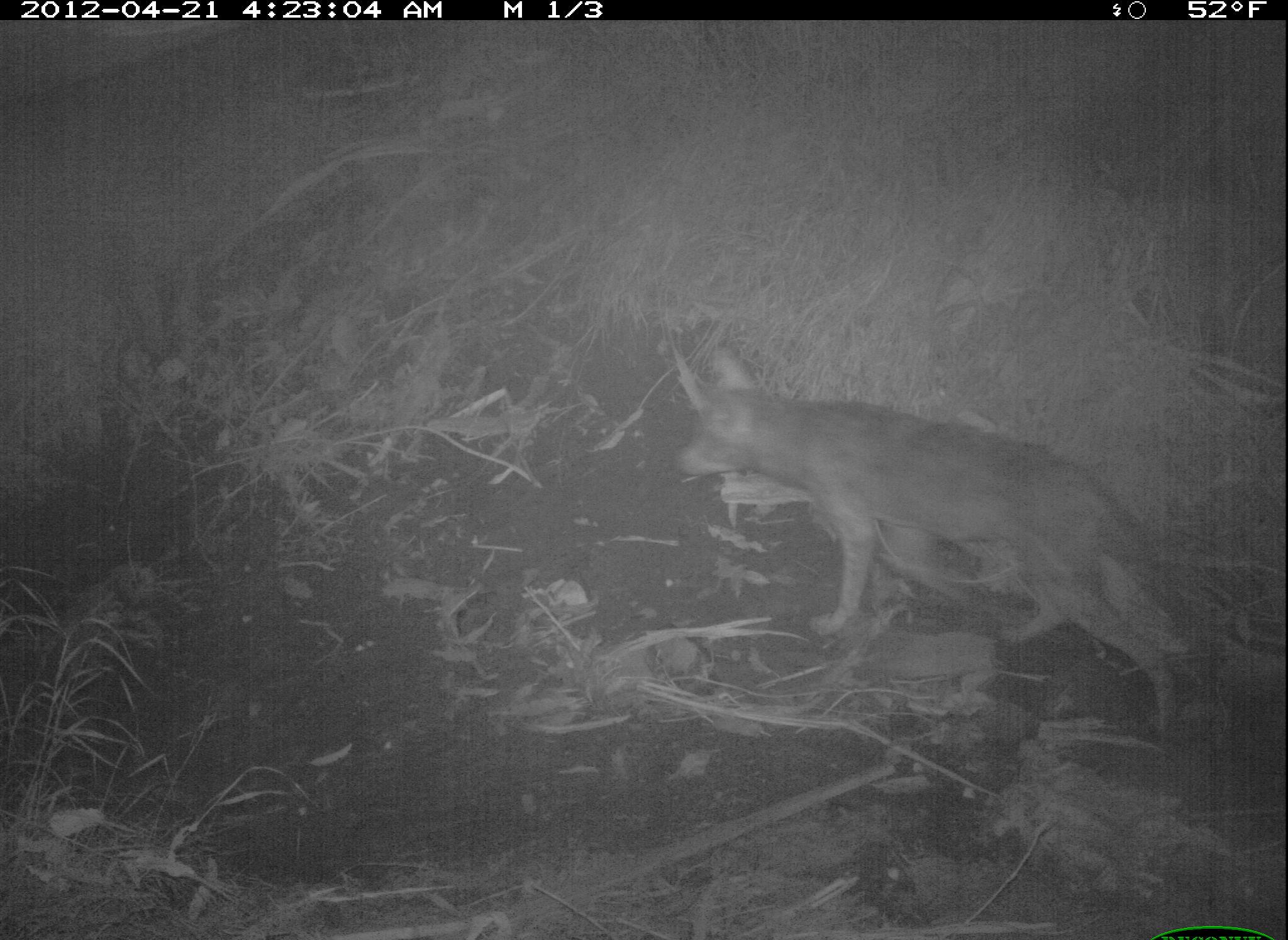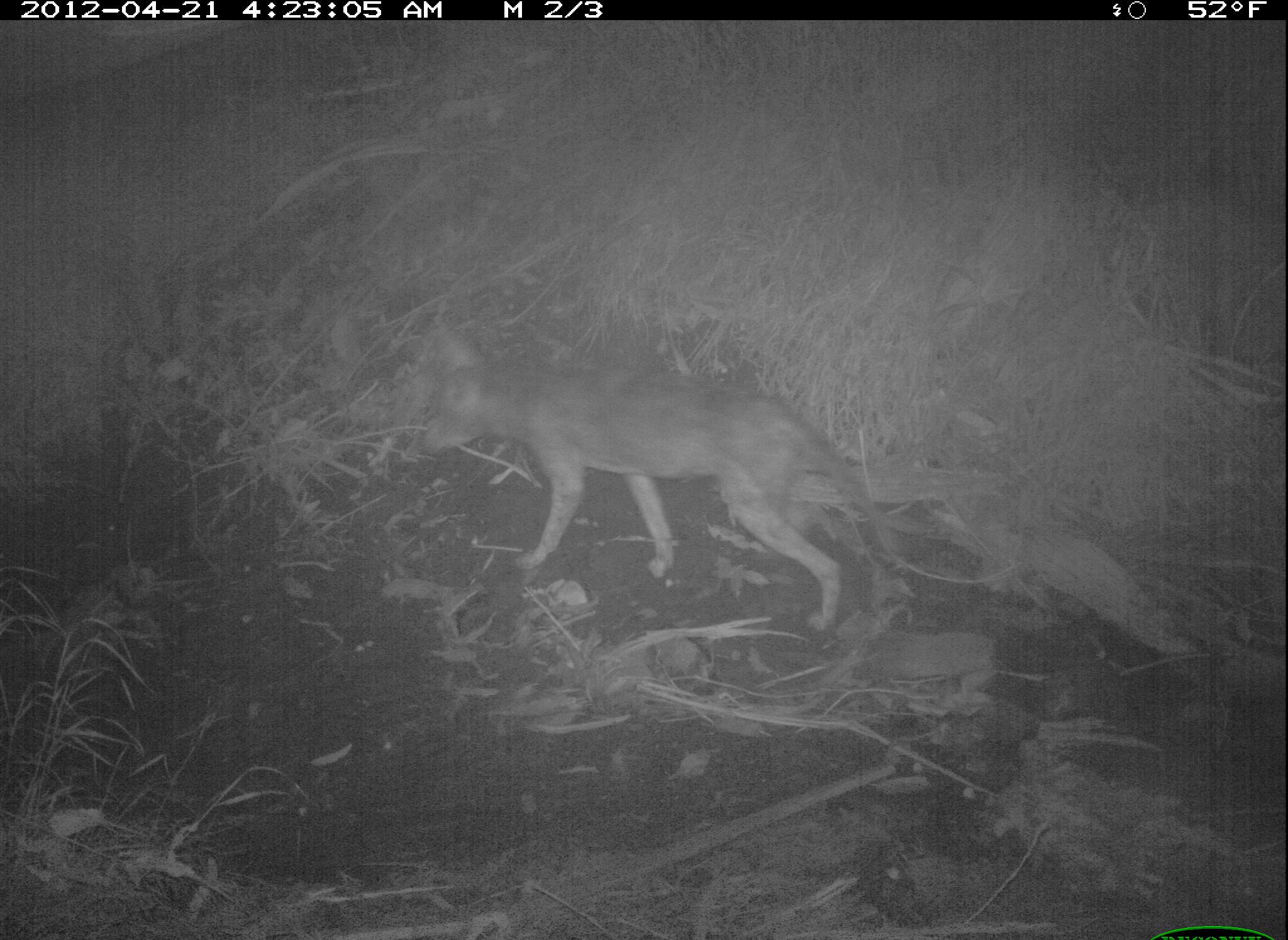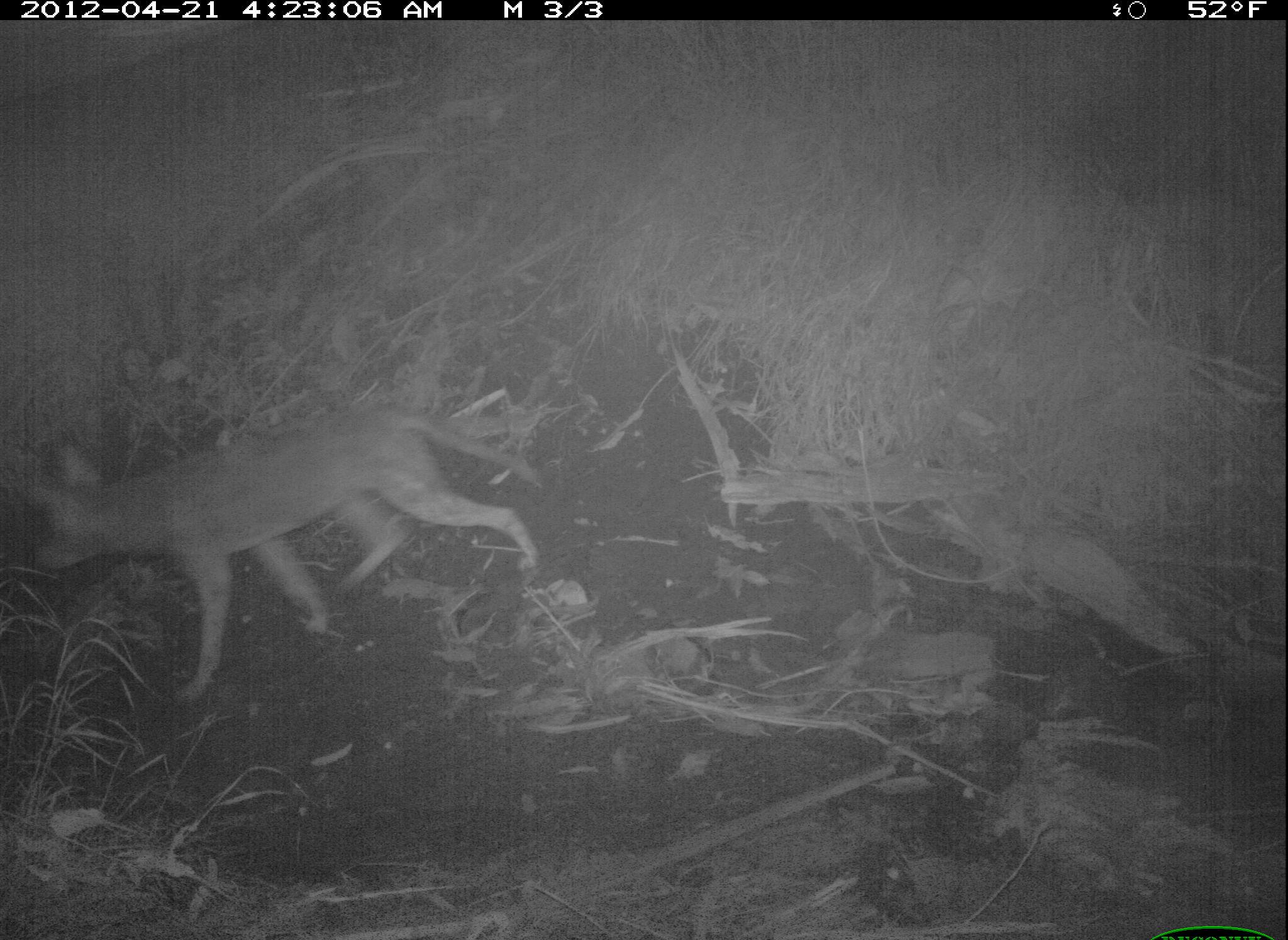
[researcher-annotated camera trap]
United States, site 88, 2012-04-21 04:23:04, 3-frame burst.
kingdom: Animalia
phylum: Chordata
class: Mammalia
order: Carnivora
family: Canidae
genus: Canis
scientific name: Canis latrans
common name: coyote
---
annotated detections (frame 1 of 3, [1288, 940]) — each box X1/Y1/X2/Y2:
coyote: 657/325/1222/743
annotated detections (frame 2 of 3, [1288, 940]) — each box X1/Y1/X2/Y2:
coyote: 388/298/953/648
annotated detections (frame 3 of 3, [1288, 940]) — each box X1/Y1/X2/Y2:
coyote: 27/396/560/704